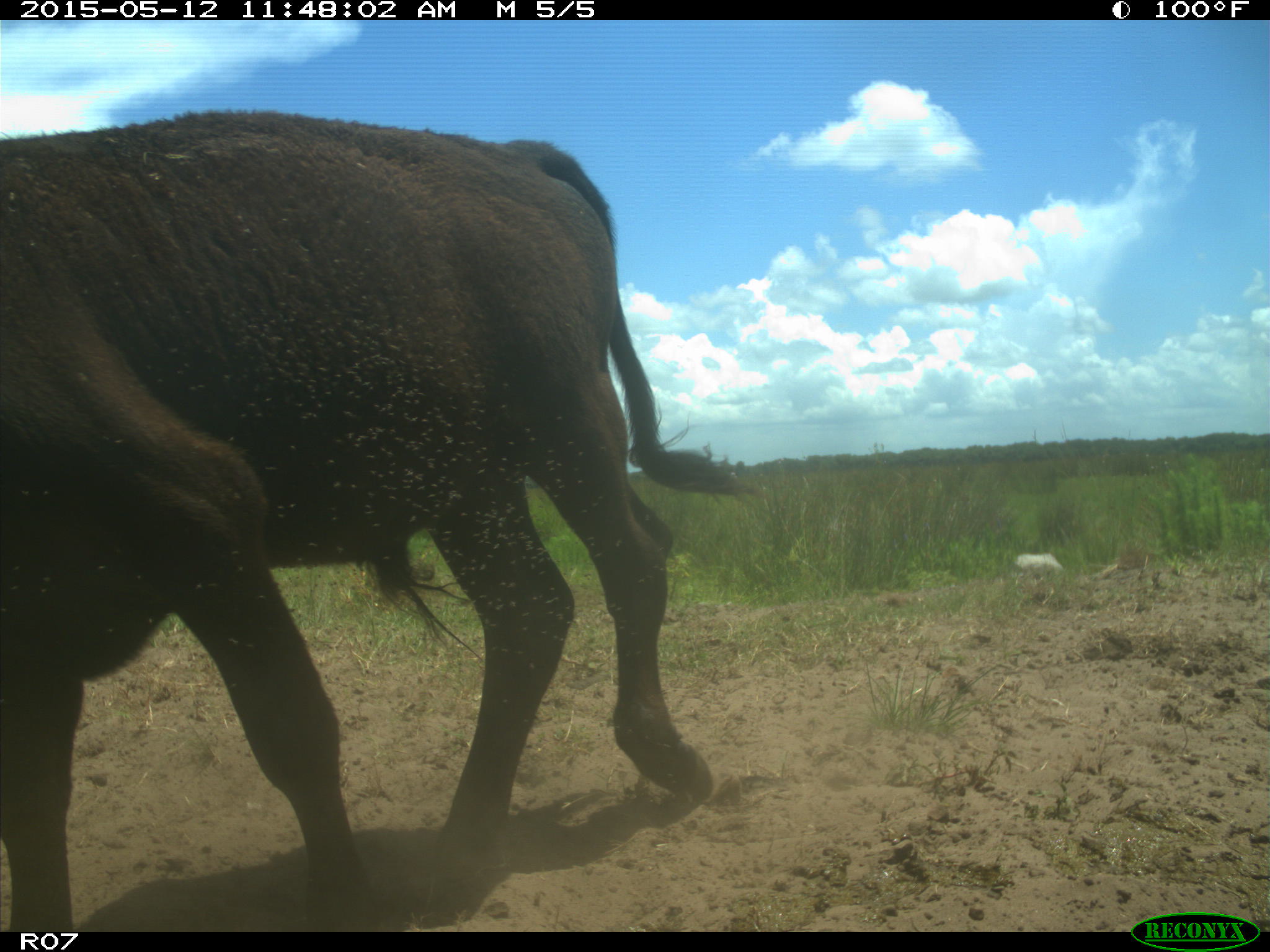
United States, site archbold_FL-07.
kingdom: Animalia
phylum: Chordata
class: Mammalia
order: Artiodactyla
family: Bovidae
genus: Bos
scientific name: Bos taurus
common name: domestic cow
Bos taurus (domestic cow).